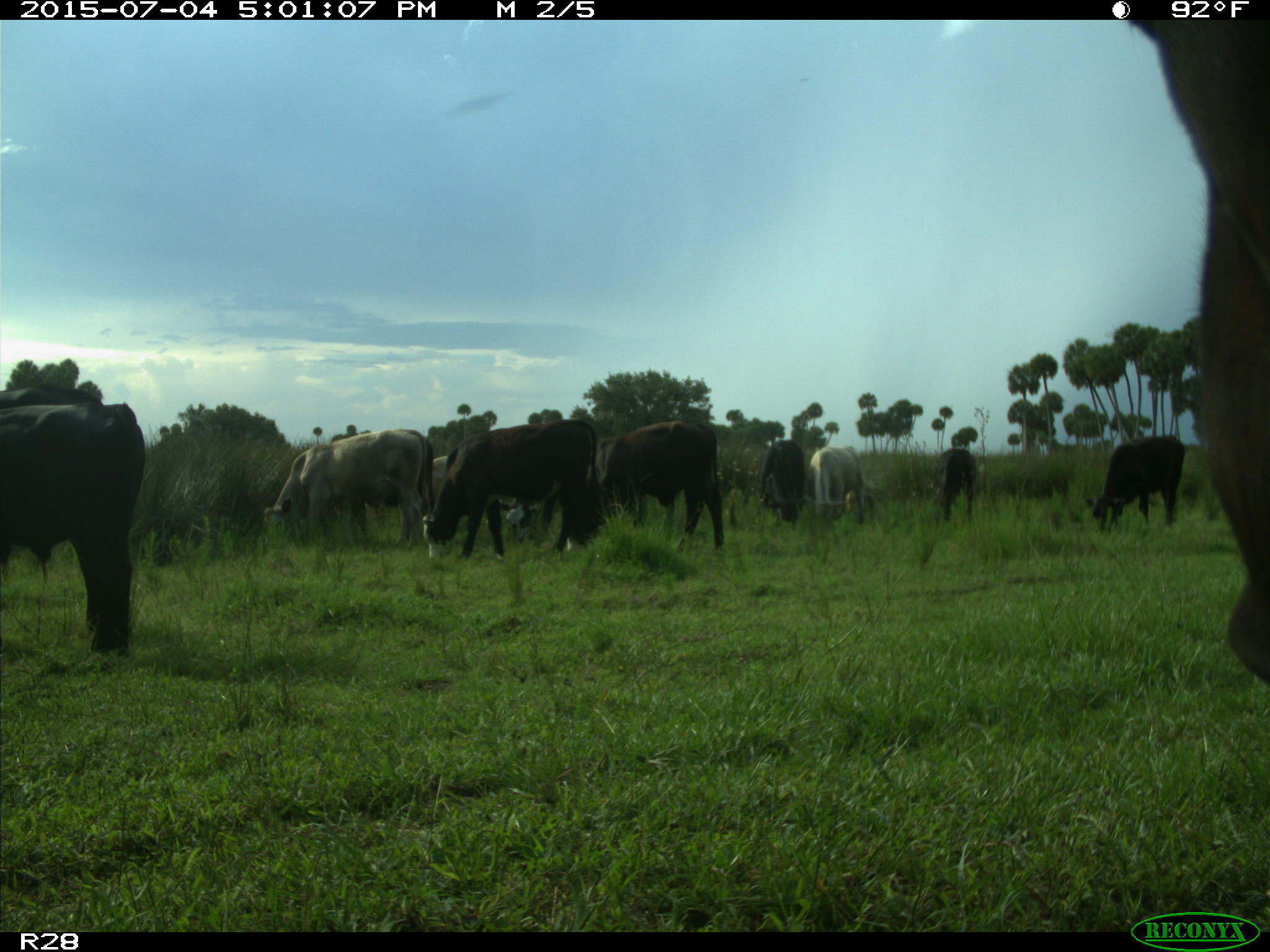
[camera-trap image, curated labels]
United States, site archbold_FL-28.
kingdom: Animalia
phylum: Chordata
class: Mammalia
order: Artiodactyla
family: Bovidae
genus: Bos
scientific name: Bos taurus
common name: domestic cow